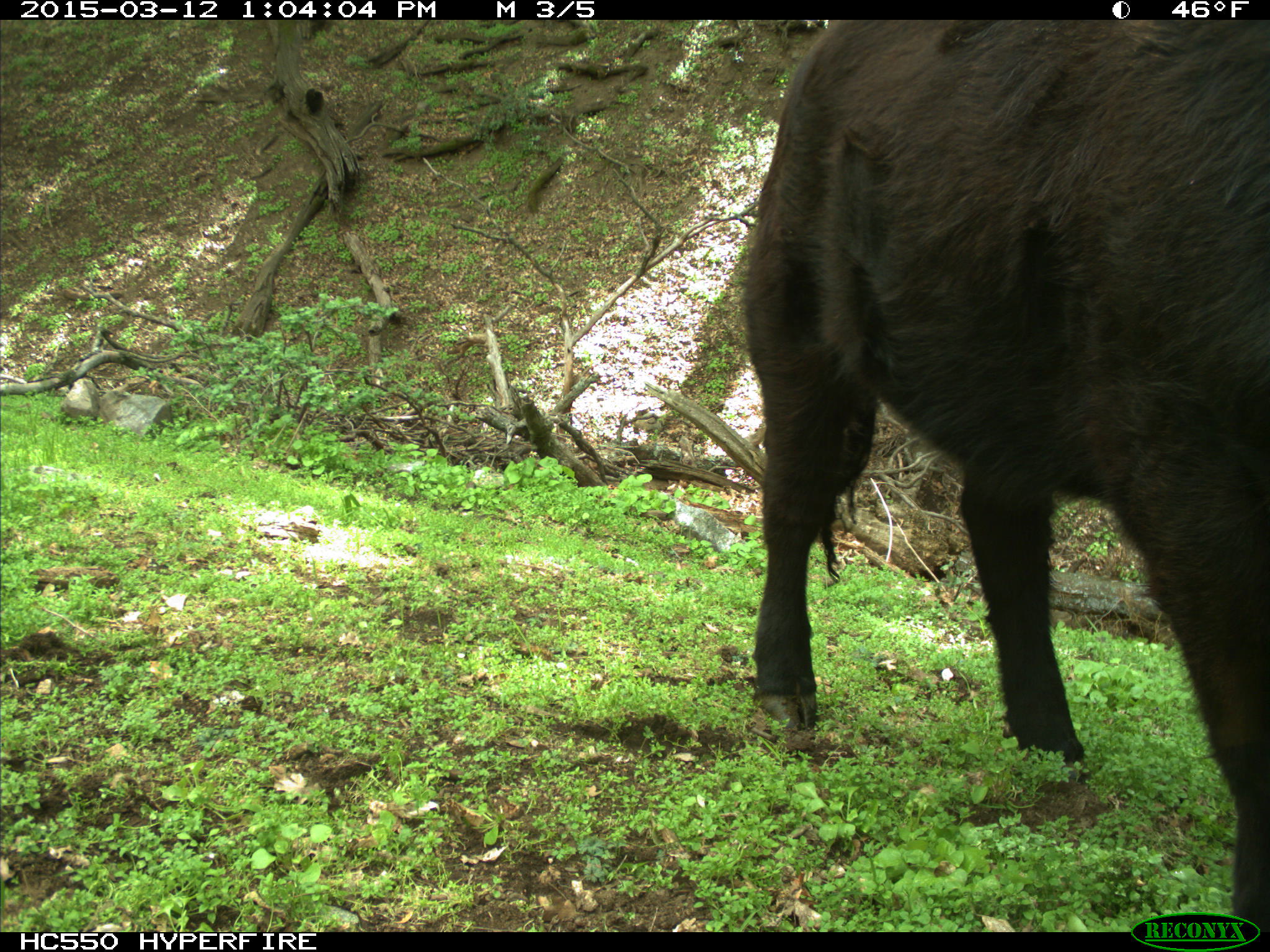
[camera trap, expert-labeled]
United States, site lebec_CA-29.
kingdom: Animalia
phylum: Chordata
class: Mammalia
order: Artiodactyla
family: Bovidae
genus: Bos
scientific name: Bos taurus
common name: domestic cow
Bos taurus (domestic cow).